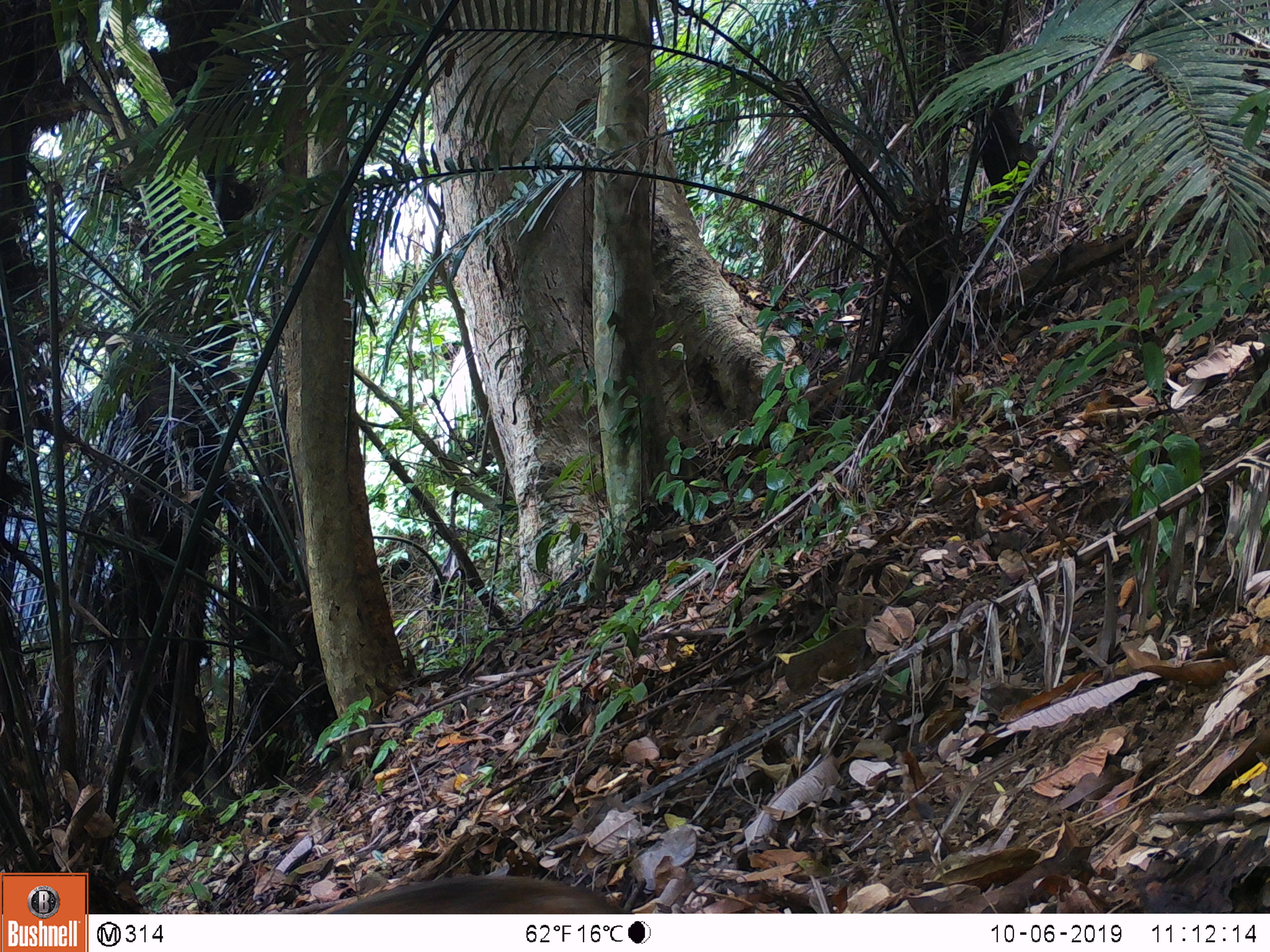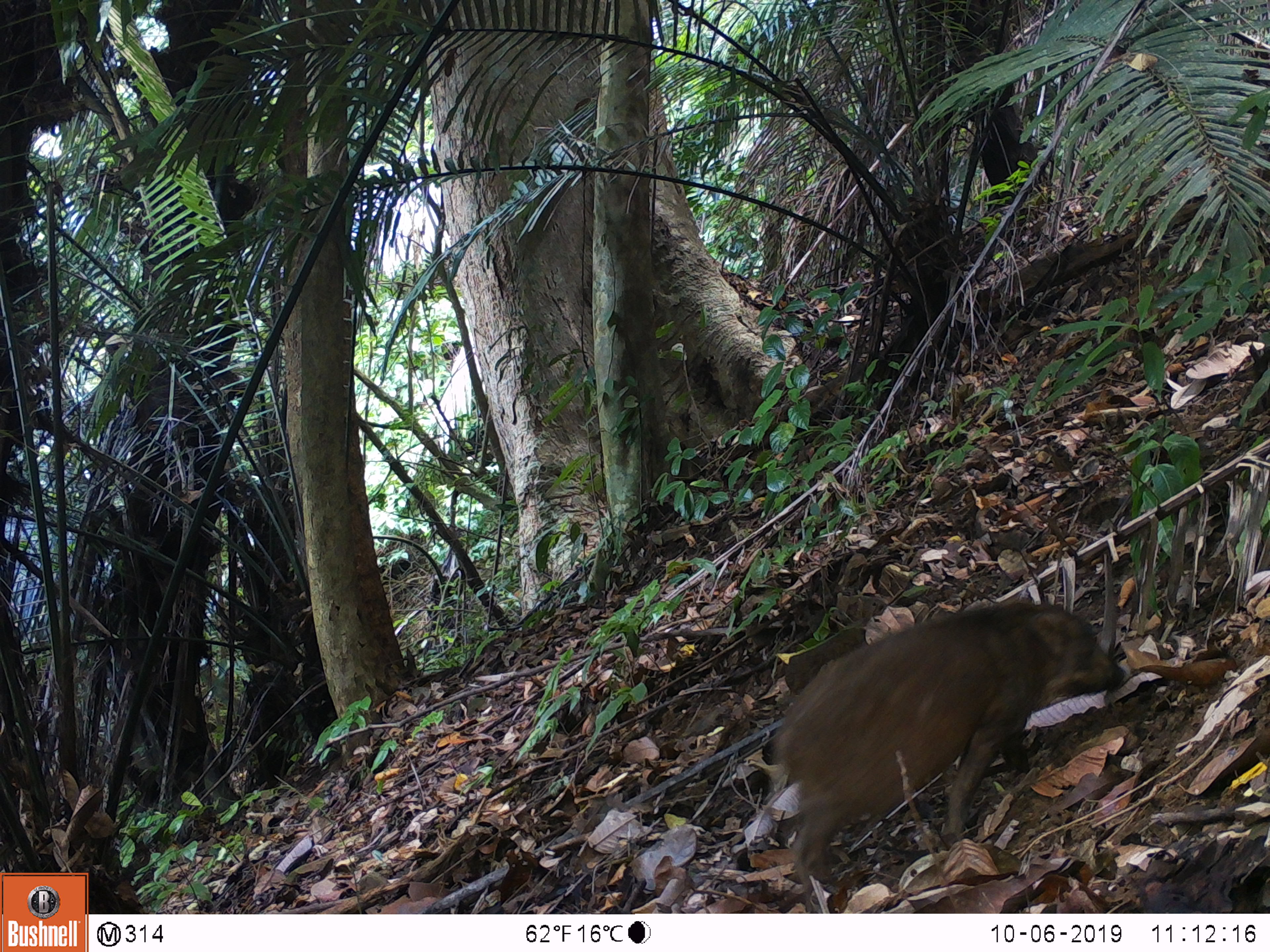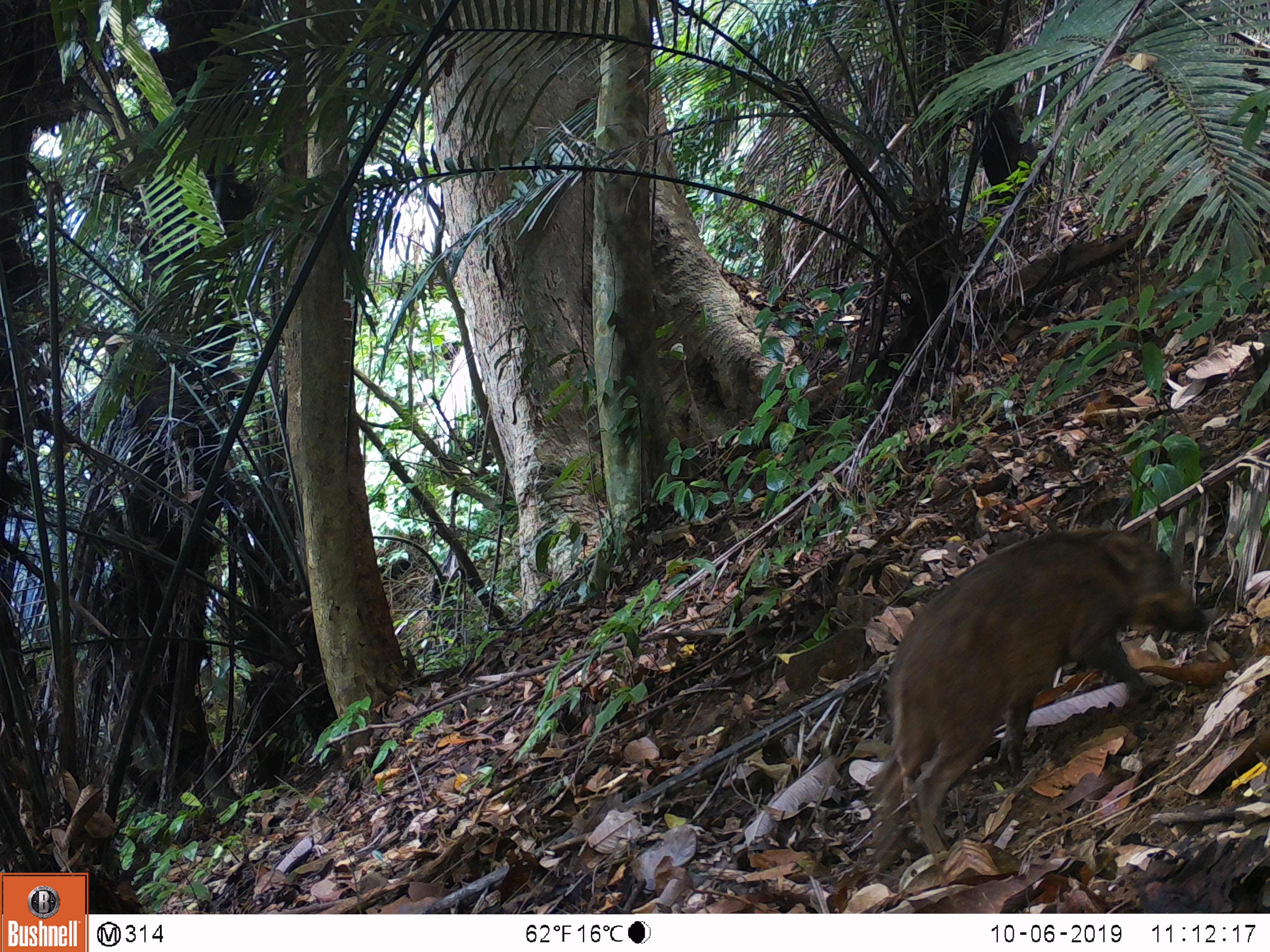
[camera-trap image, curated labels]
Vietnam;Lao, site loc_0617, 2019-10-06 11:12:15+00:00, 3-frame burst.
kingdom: Animalia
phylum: Chordata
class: Mammalia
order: Artiodactyla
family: Suidae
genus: Sus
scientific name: Sus scrofa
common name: eurasian wild pig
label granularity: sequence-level